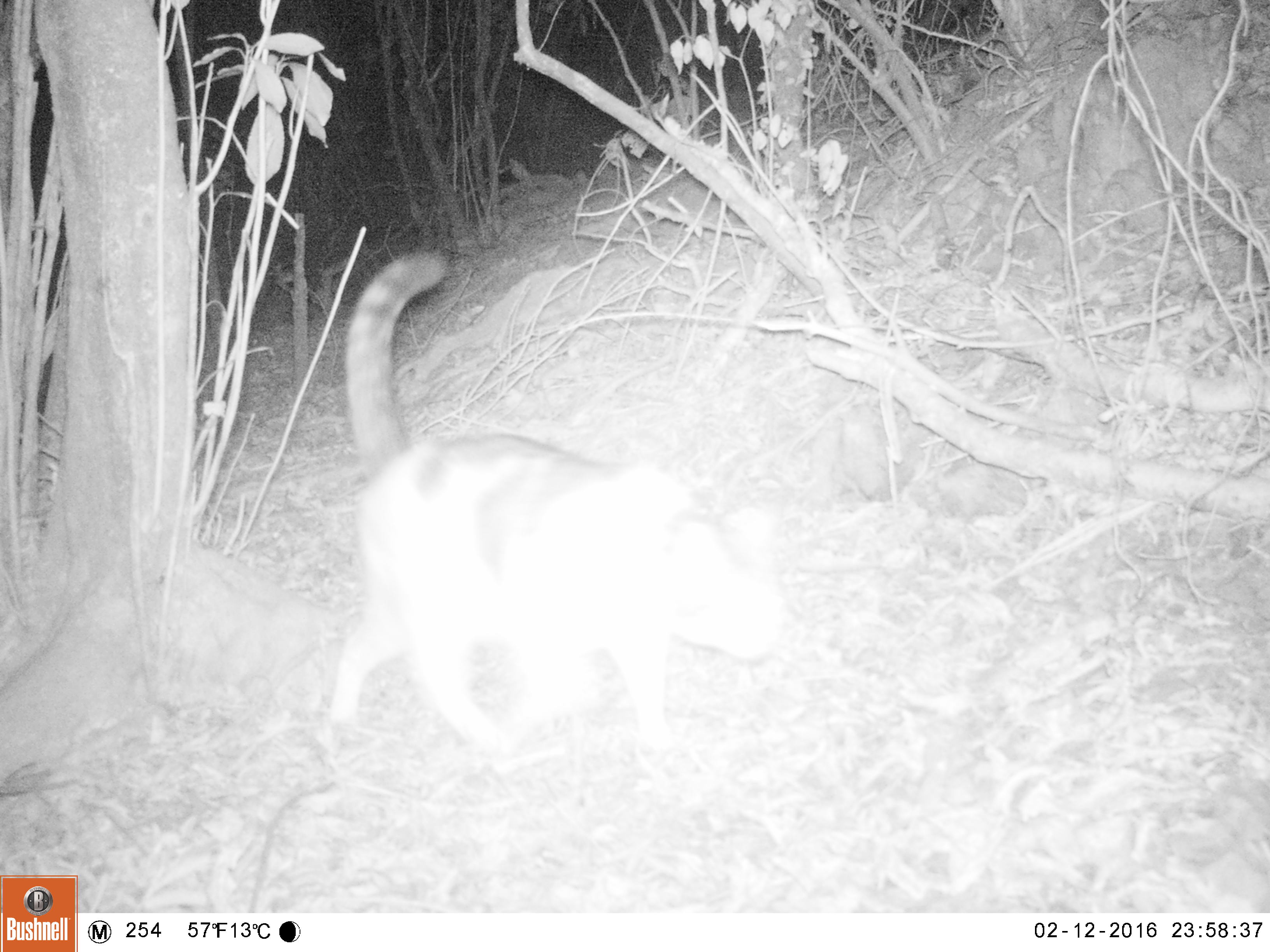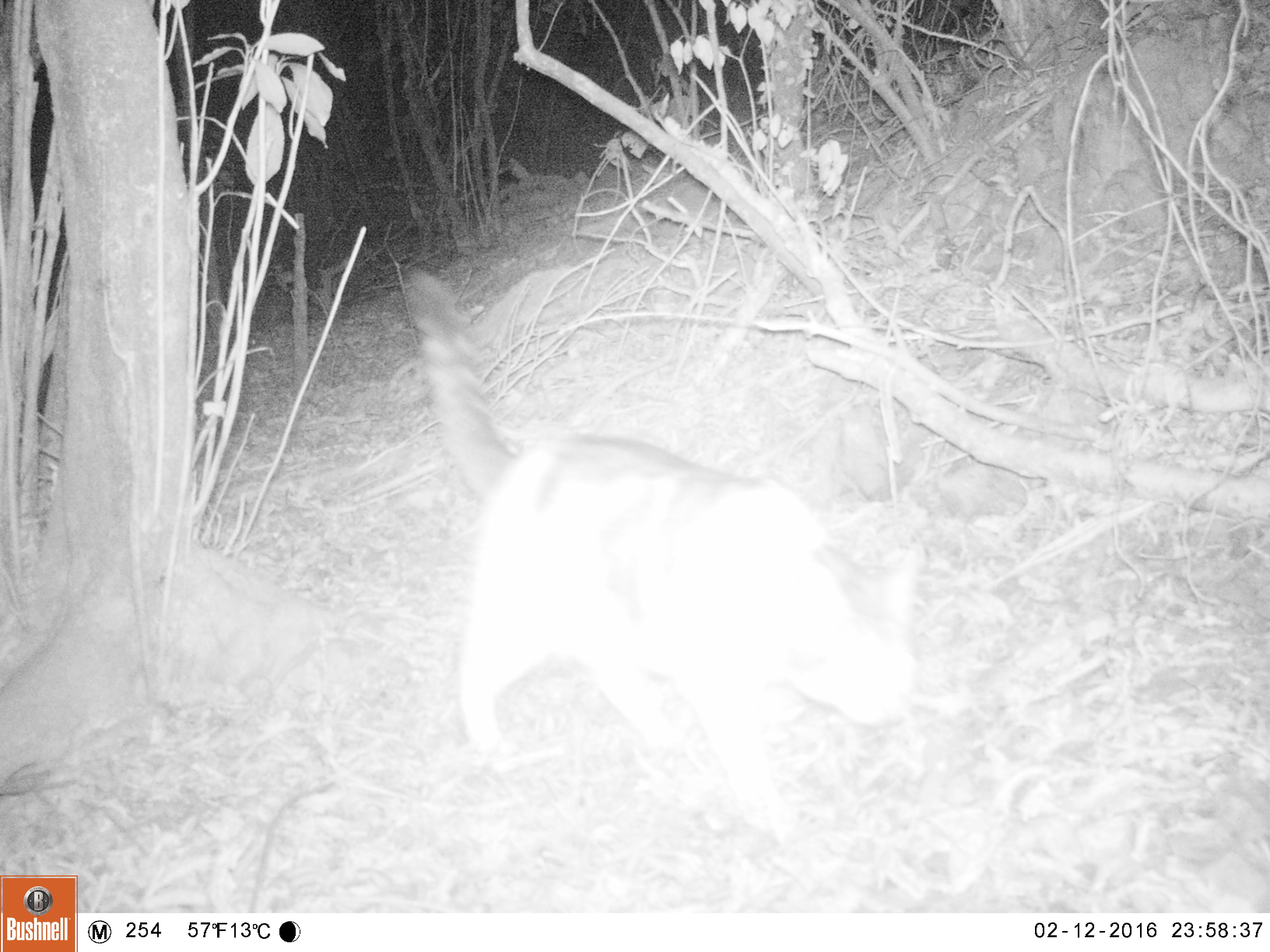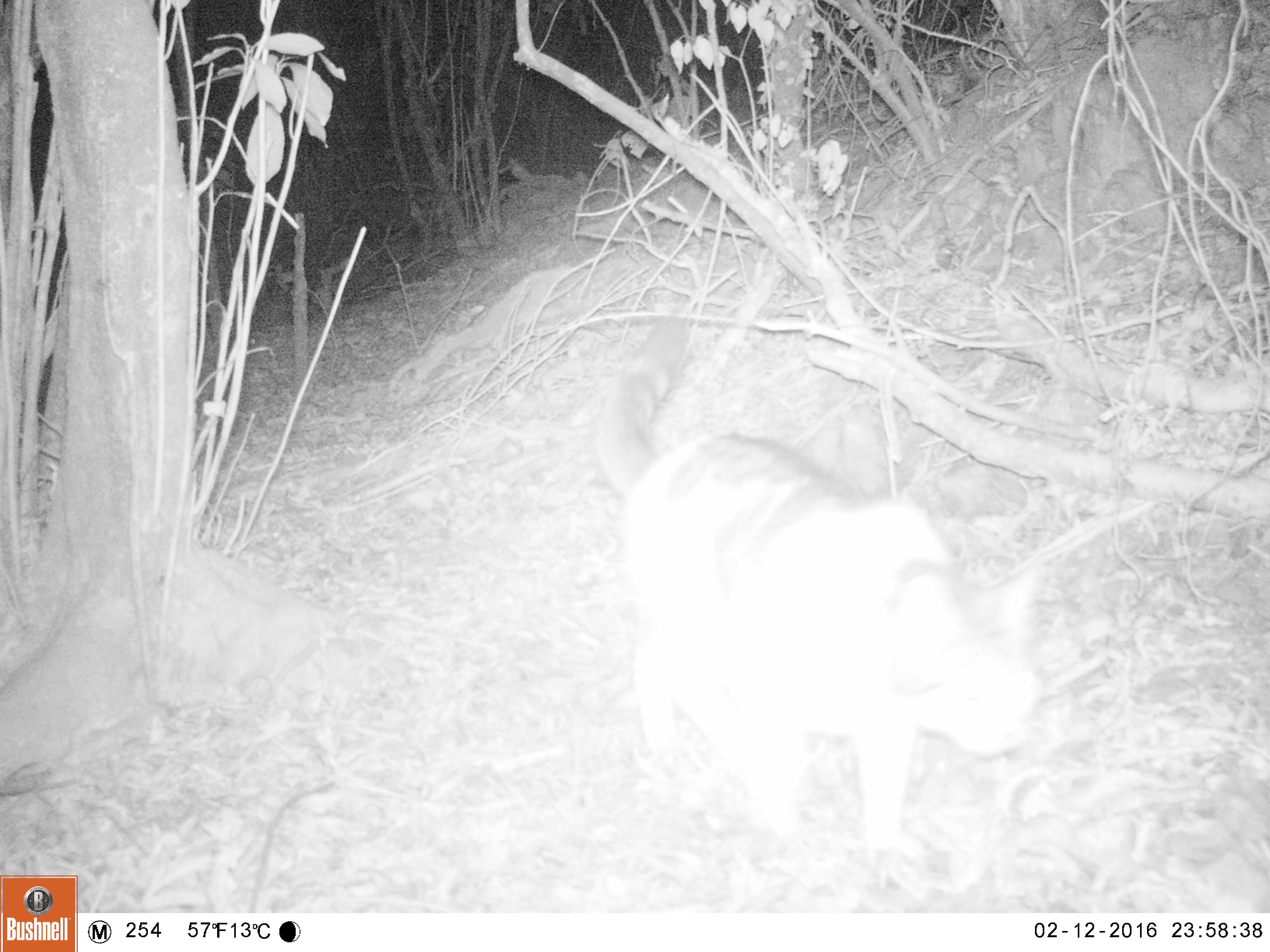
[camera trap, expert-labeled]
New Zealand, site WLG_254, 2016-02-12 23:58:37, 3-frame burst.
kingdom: Animalia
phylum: Chordata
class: Mammalia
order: Carnivora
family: Felidae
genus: Felis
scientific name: Felis catus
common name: domestic cat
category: cat